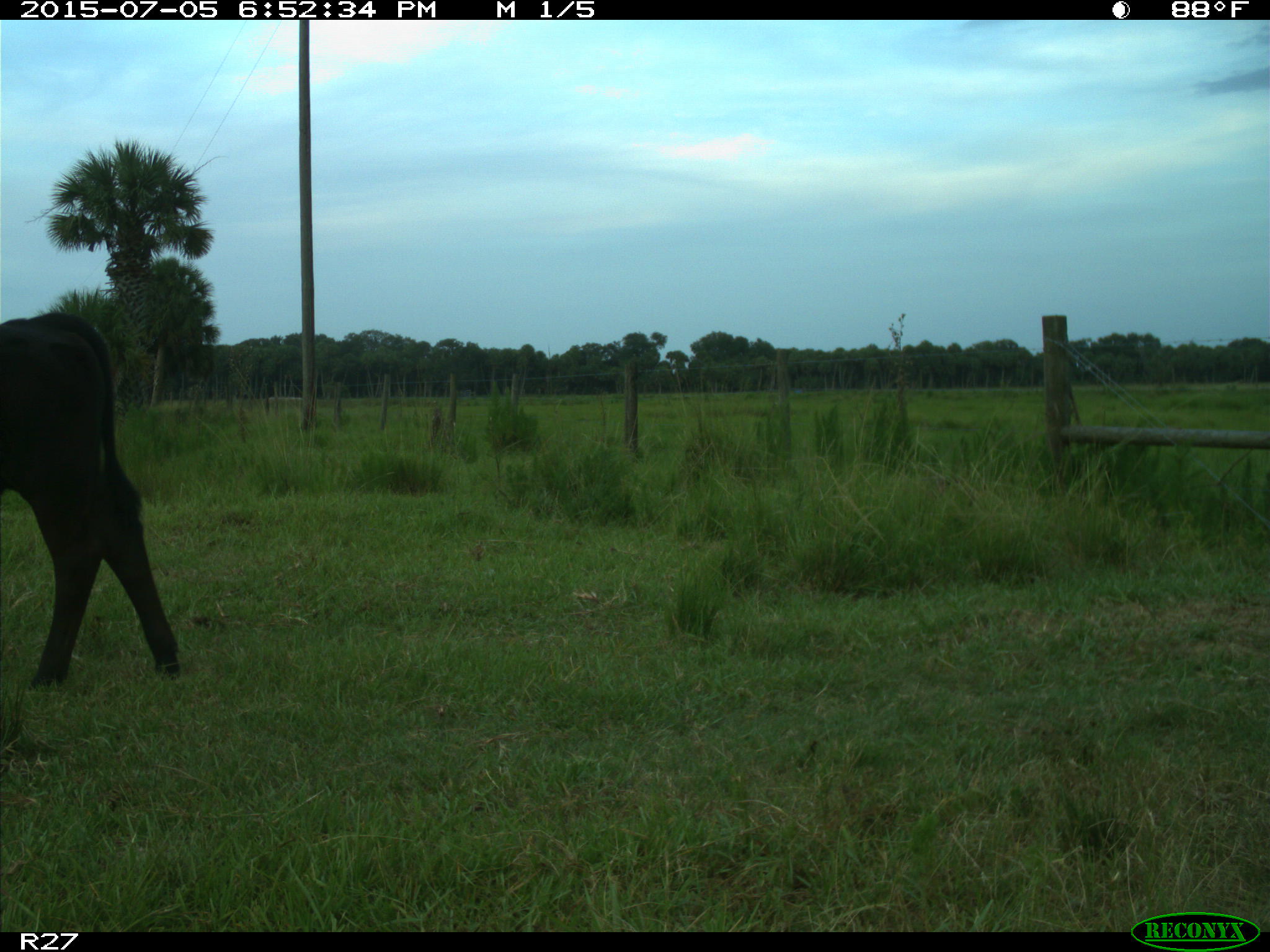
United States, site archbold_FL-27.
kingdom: Animalia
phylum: Chordata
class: Mammalia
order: Artiodactyla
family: Bovidae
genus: Bos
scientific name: Bos taurus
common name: domestic cow